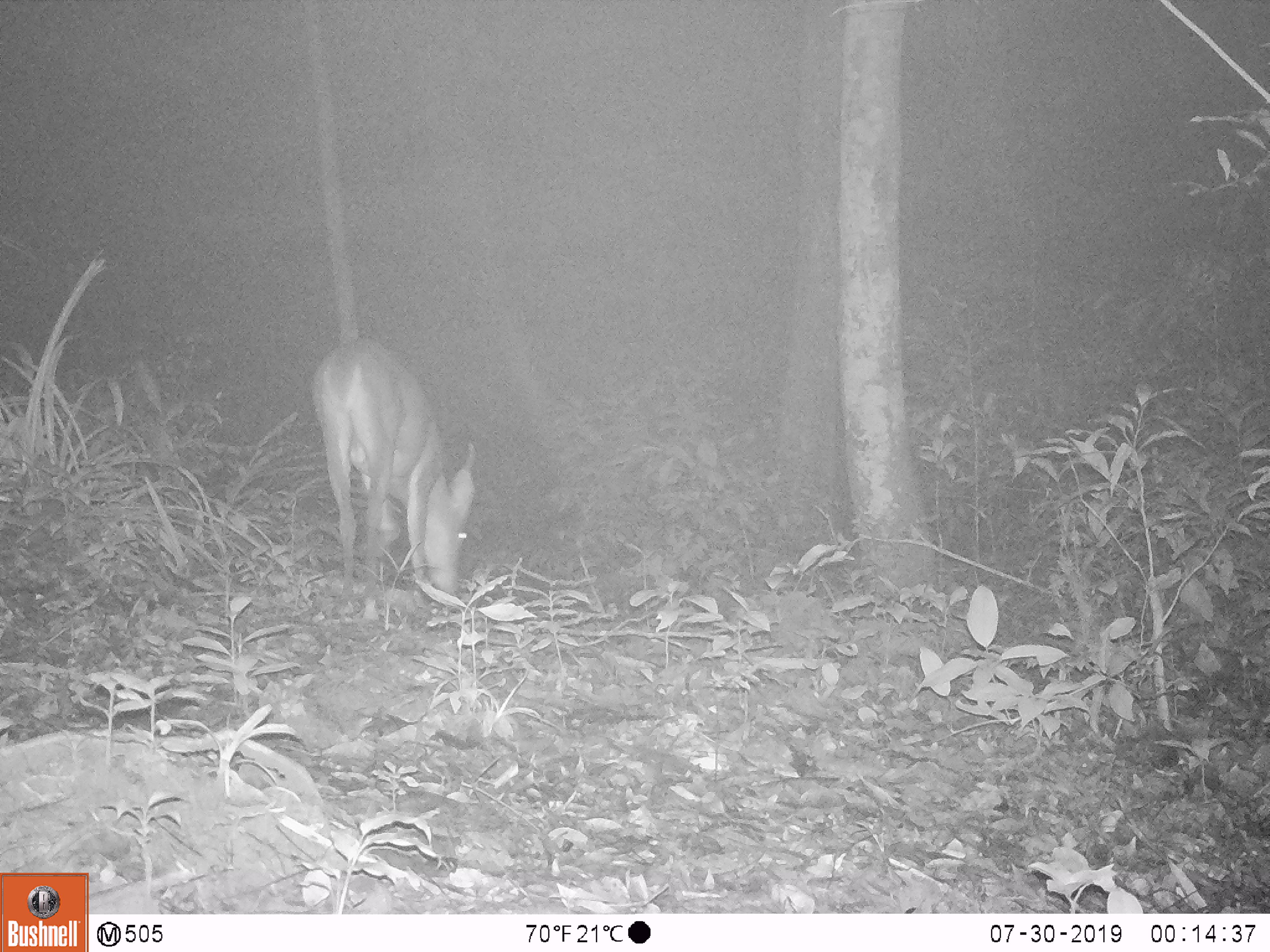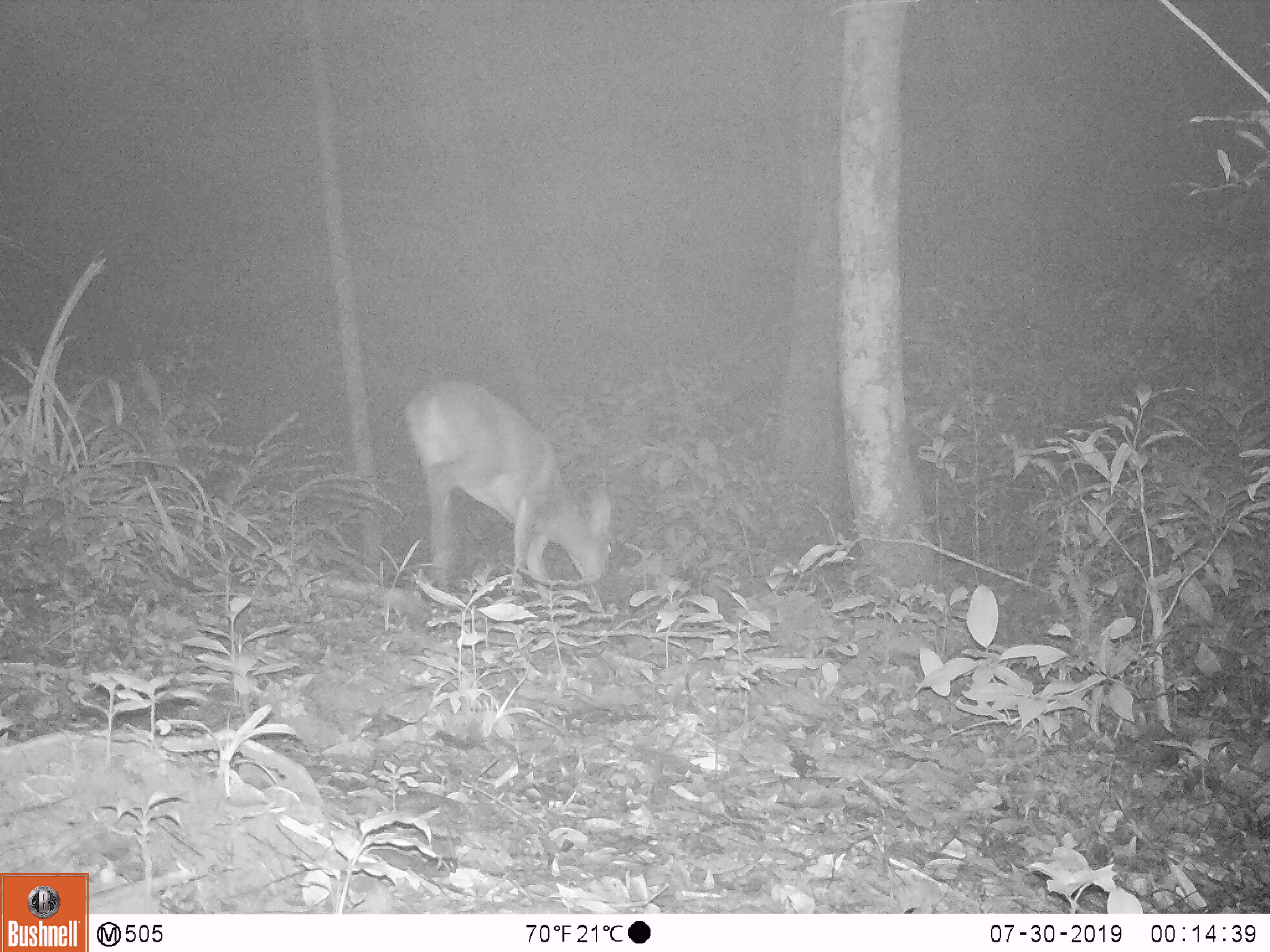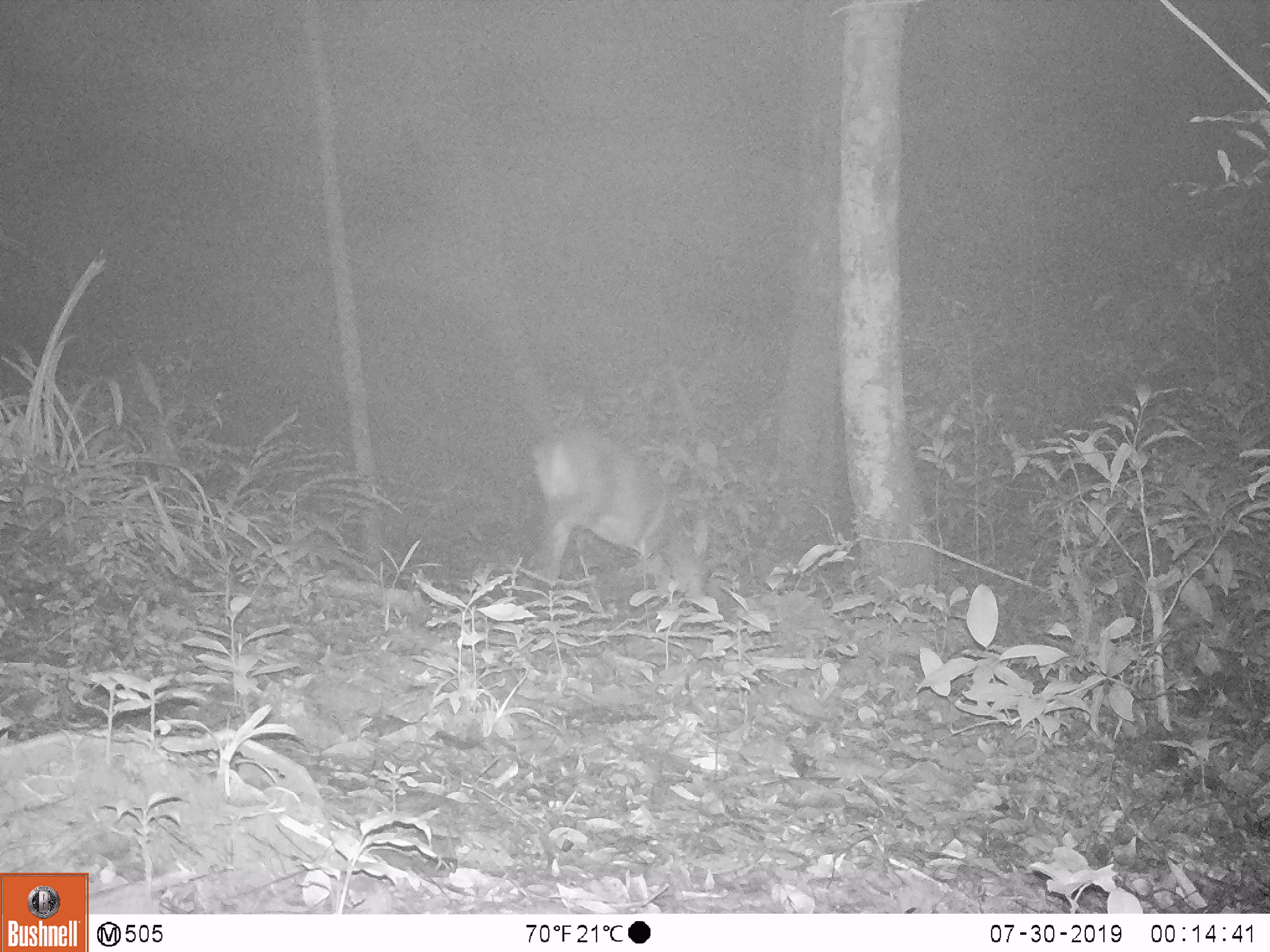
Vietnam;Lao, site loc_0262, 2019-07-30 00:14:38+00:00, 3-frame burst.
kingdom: Animalia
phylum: Chordata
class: Mammalia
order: Artiodactyla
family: Cervidae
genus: Muntiacus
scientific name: Muntiacus vuquangensis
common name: large-antlered muntjac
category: large antlered muntjac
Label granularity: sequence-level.